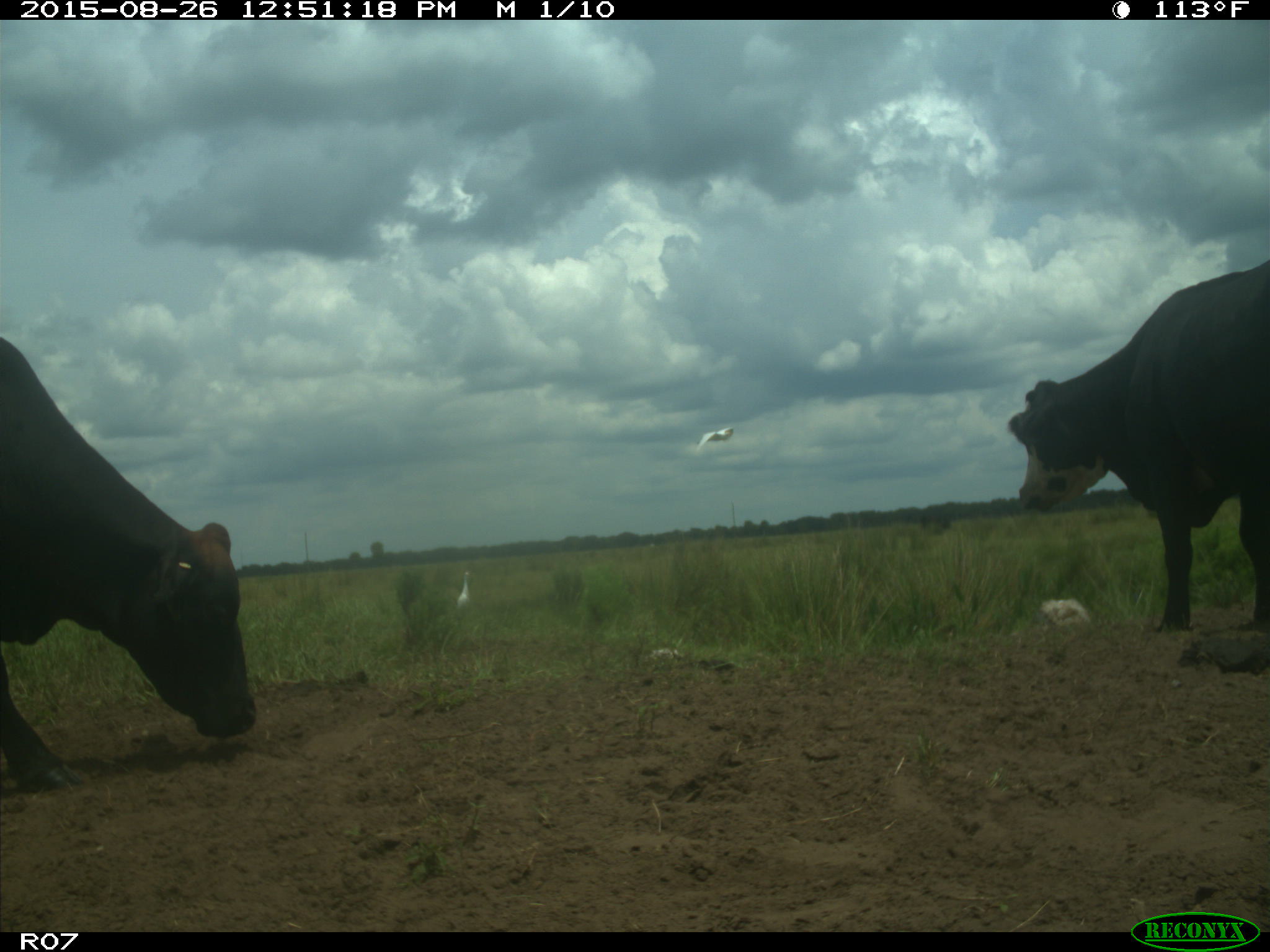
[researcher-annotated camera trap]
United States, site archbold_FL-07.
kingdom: Animalia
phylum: Chordata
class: Mammalia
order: Artiodactyla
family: Bovidae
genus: Bos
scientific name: Bos taurus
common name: domestic cow